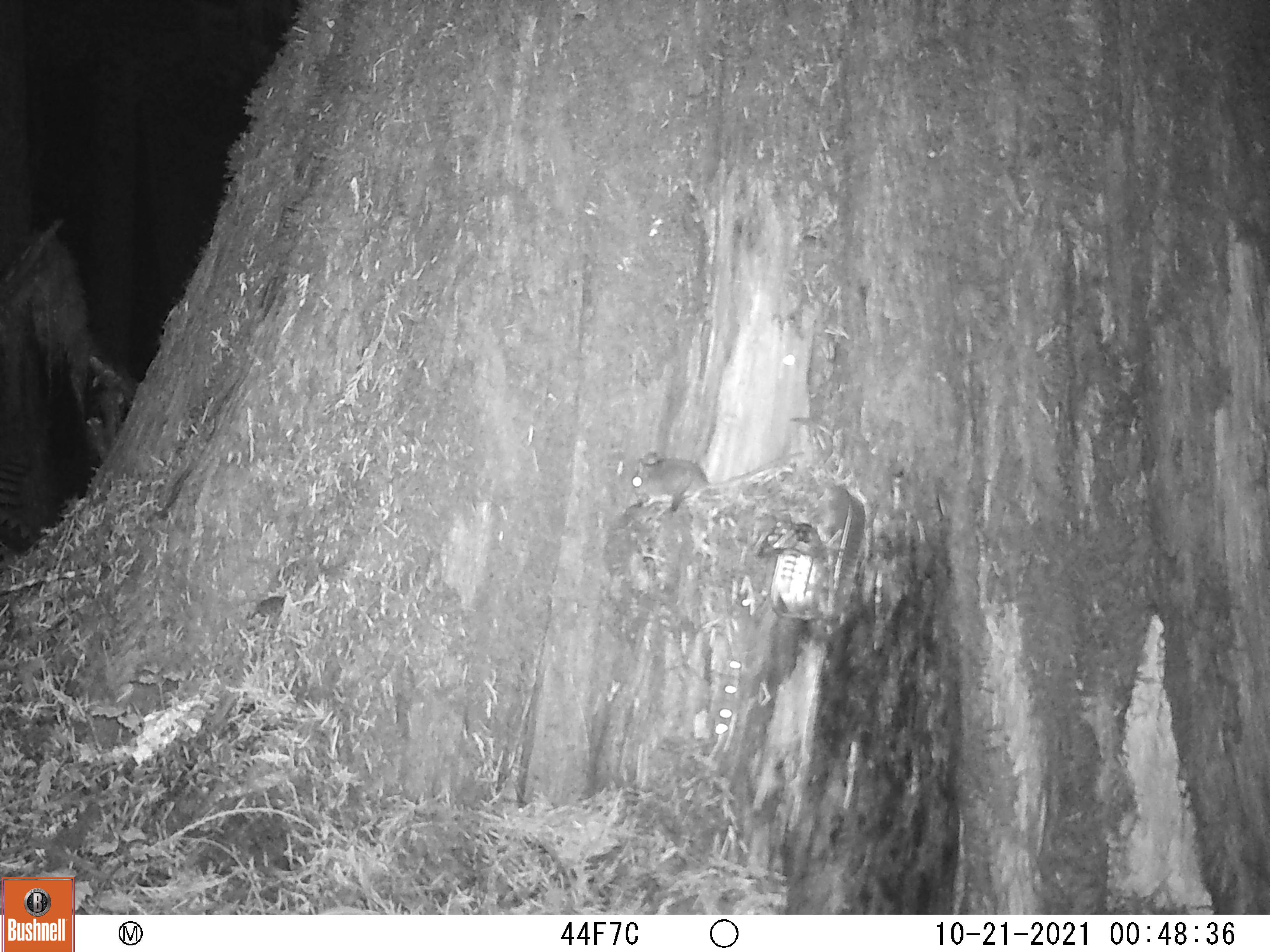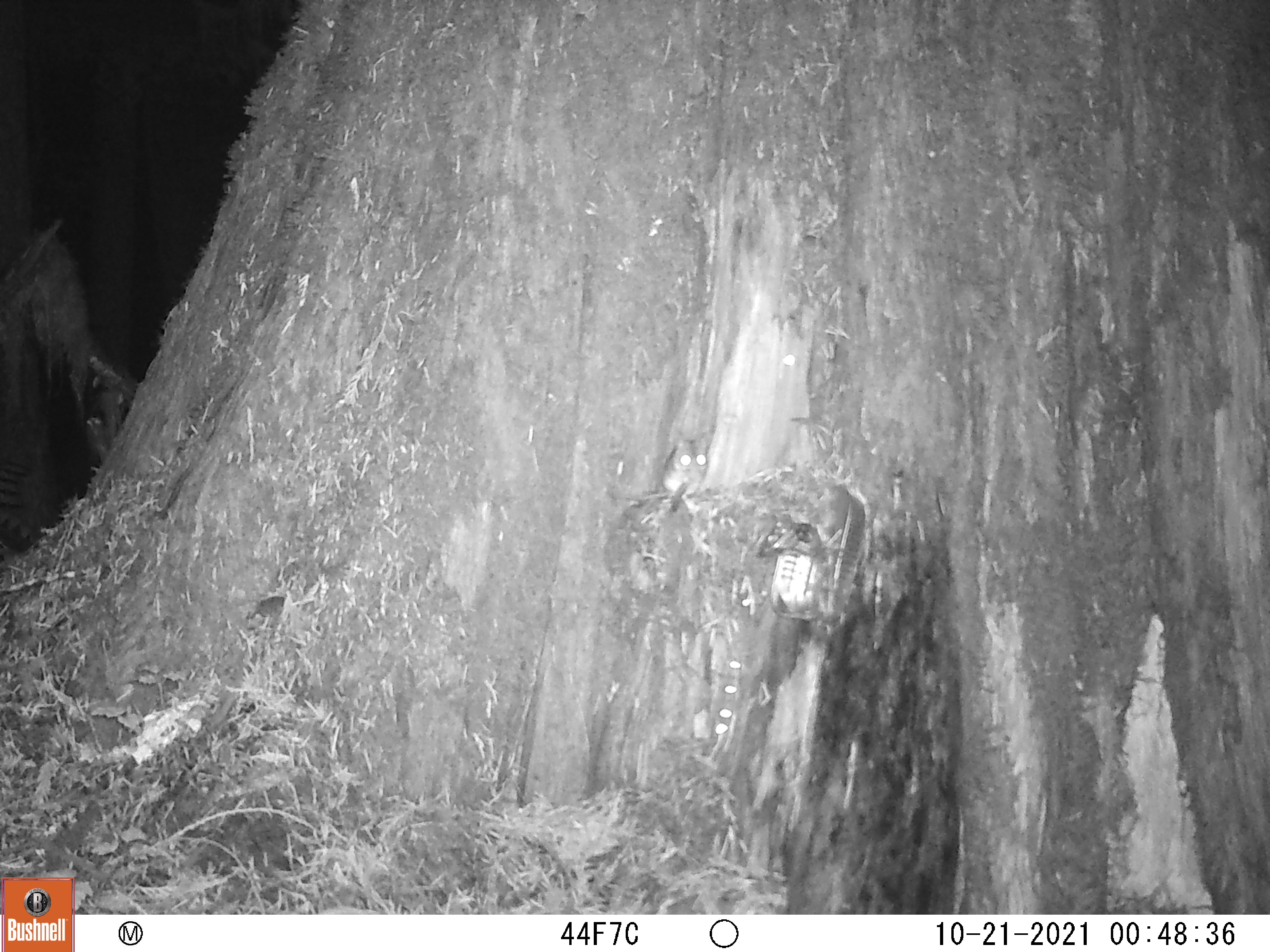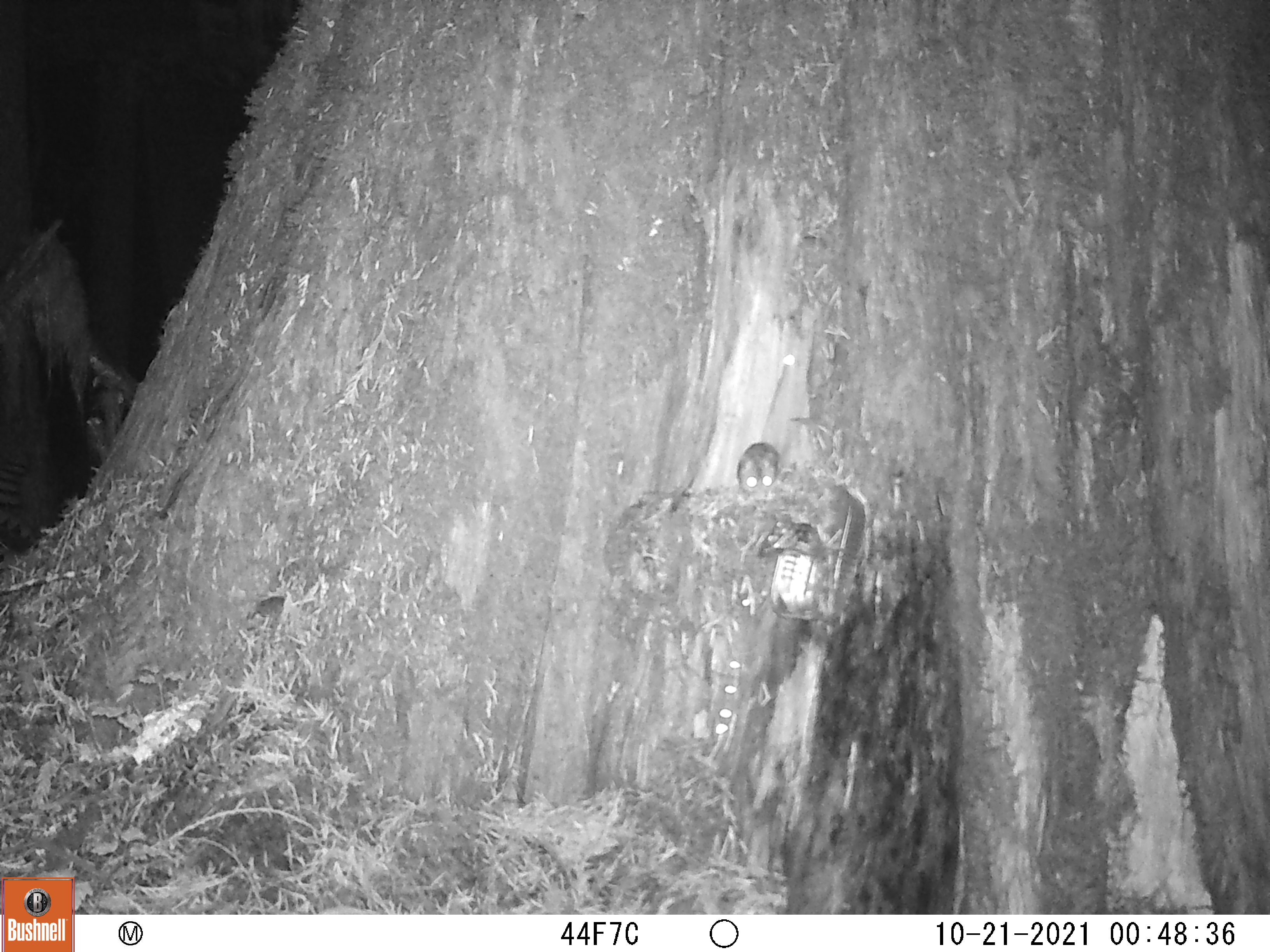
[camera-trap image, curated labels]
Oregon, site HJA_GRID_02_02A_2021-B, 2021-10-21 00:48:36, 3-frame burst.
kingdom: Animalia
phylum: Chordata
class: Mammalia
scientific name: Mammalia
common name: small mammal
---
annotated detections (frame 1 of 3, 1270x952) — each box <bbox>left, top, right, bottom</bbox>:
small mammal: <bbox>618, 440, 820, 514</bbox>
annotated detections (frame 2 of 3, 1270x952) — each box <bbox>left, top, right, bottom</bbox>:
small mammal: <bbox>636, 426, 727, 528</bbox>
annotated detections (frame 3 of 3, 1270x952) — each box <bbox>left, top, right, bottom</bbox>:
small mammal: <bbox>720, 436, 790, 501</bbox>